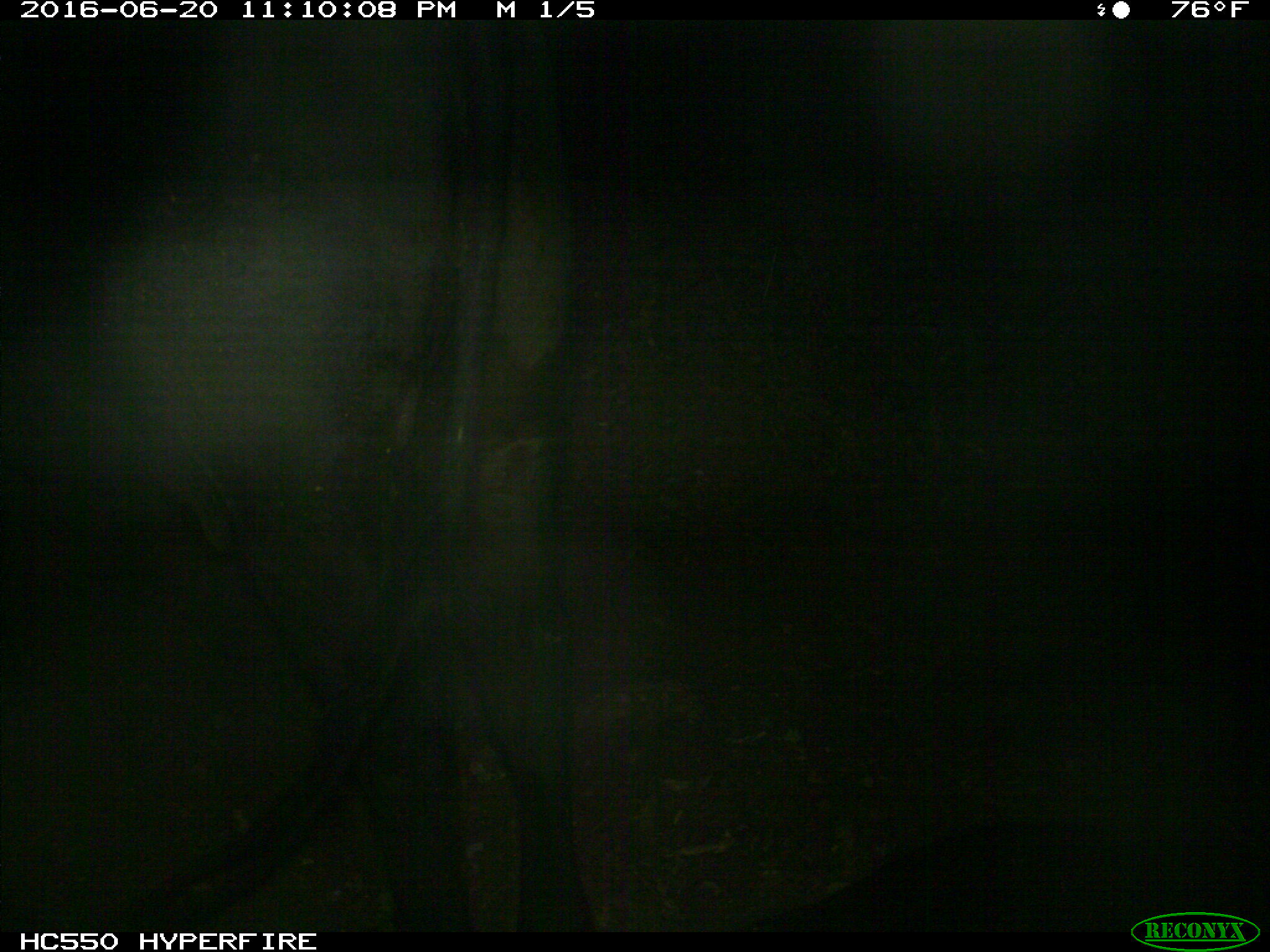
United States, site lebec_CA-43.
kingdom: Animalia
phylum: Chordata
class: Mammalia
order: Artiodactyla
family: Bovidae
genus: Bos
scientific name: Bos taurus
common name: domestic cow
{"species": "Bos taurus (domestic cow)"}